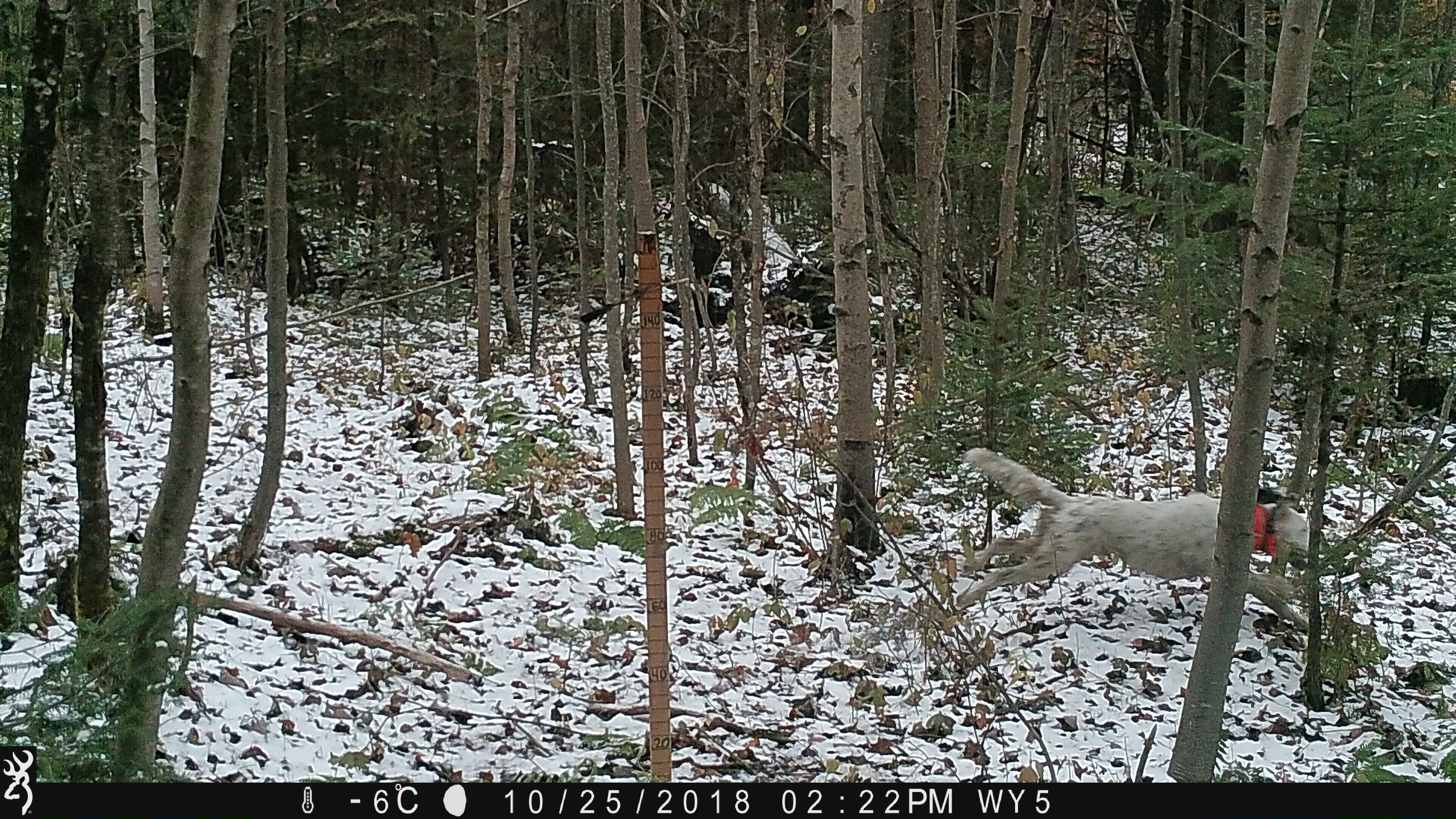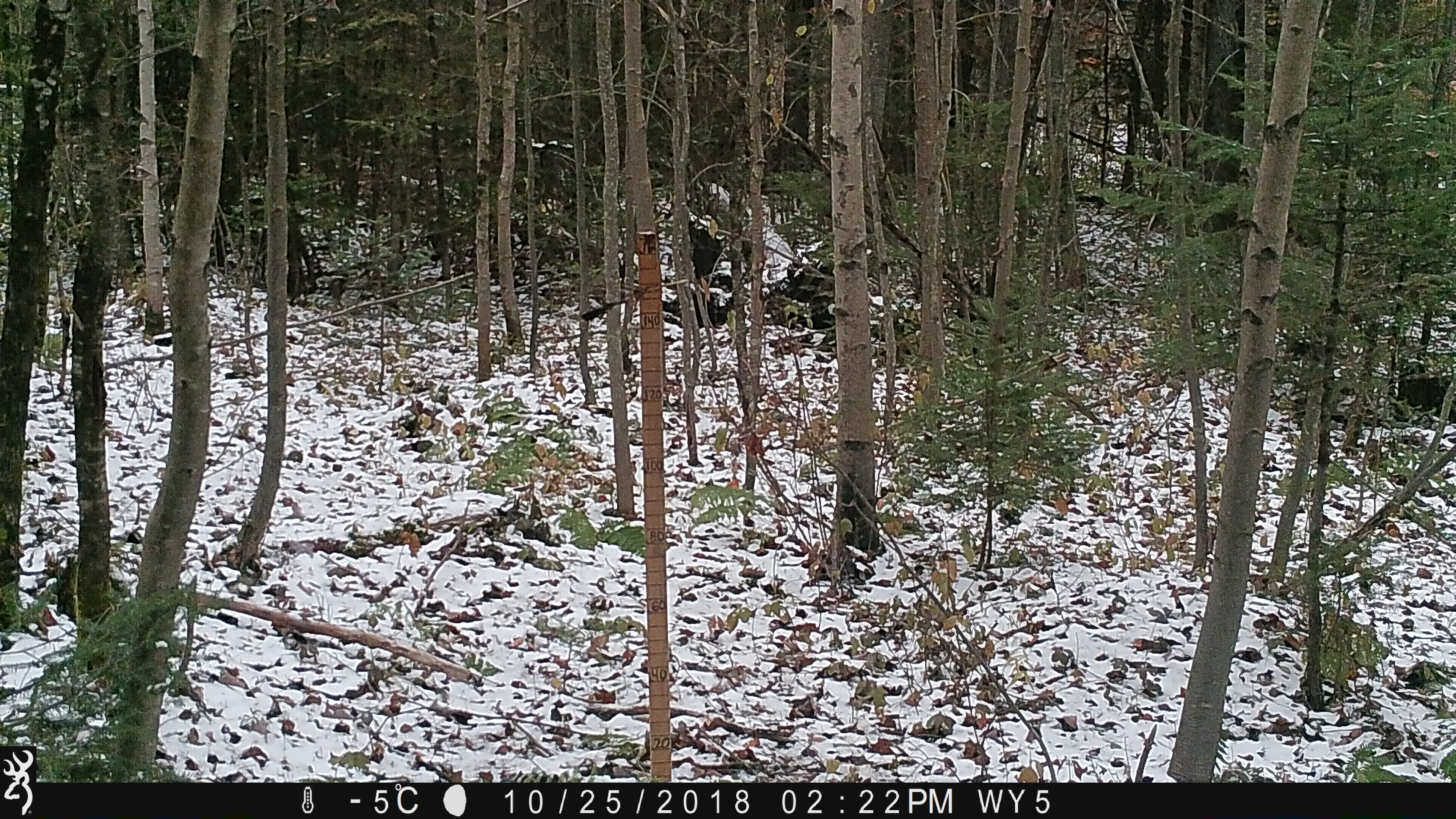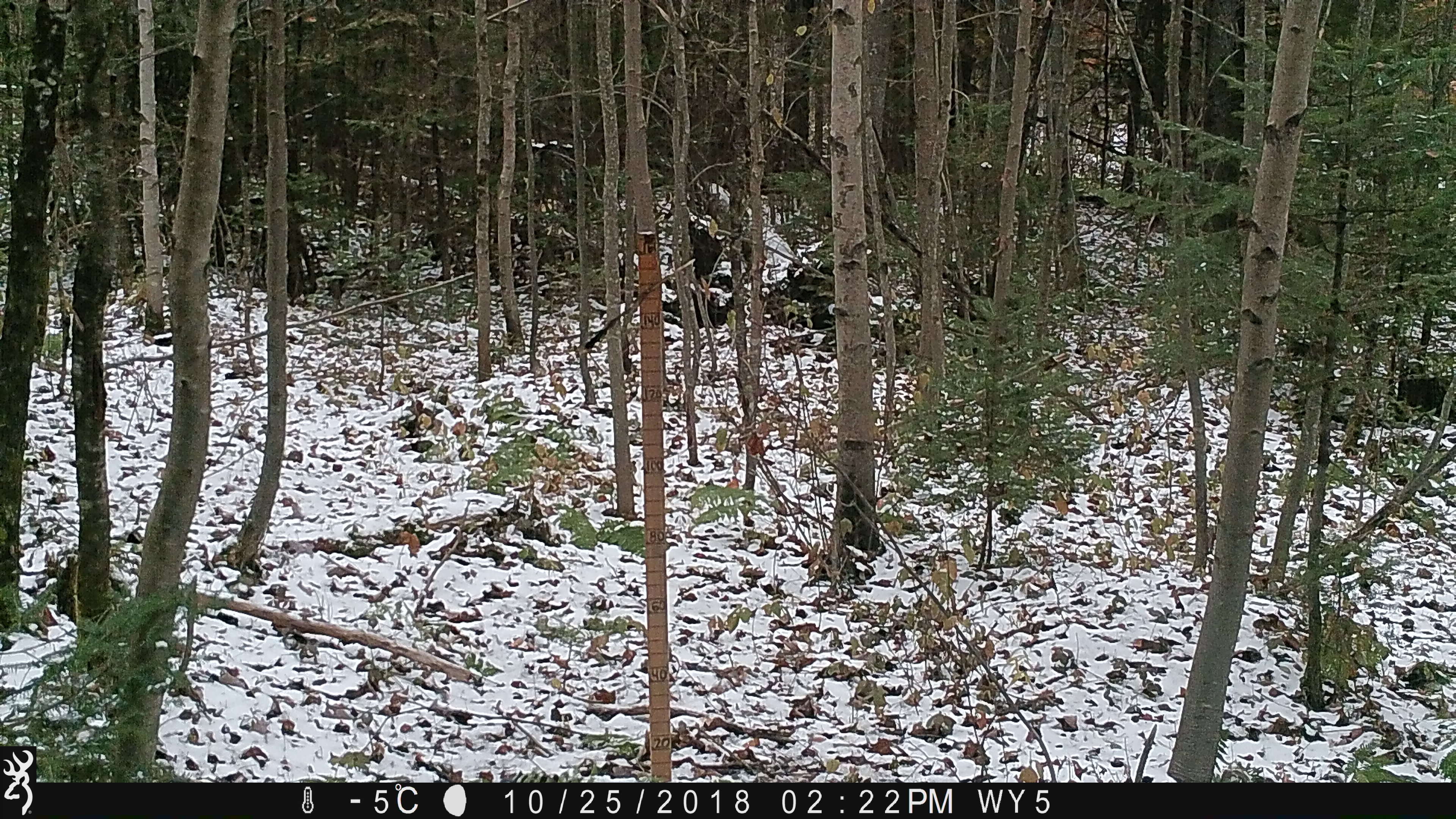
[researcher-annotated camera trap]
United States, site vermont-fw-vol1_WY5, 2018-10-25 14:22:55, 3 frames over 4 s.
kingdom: Animalia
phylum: Chordata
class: Mammalia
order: Carnivora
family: Canidae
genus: Canis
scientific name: Canis familiaris familiaris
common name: domestic dog